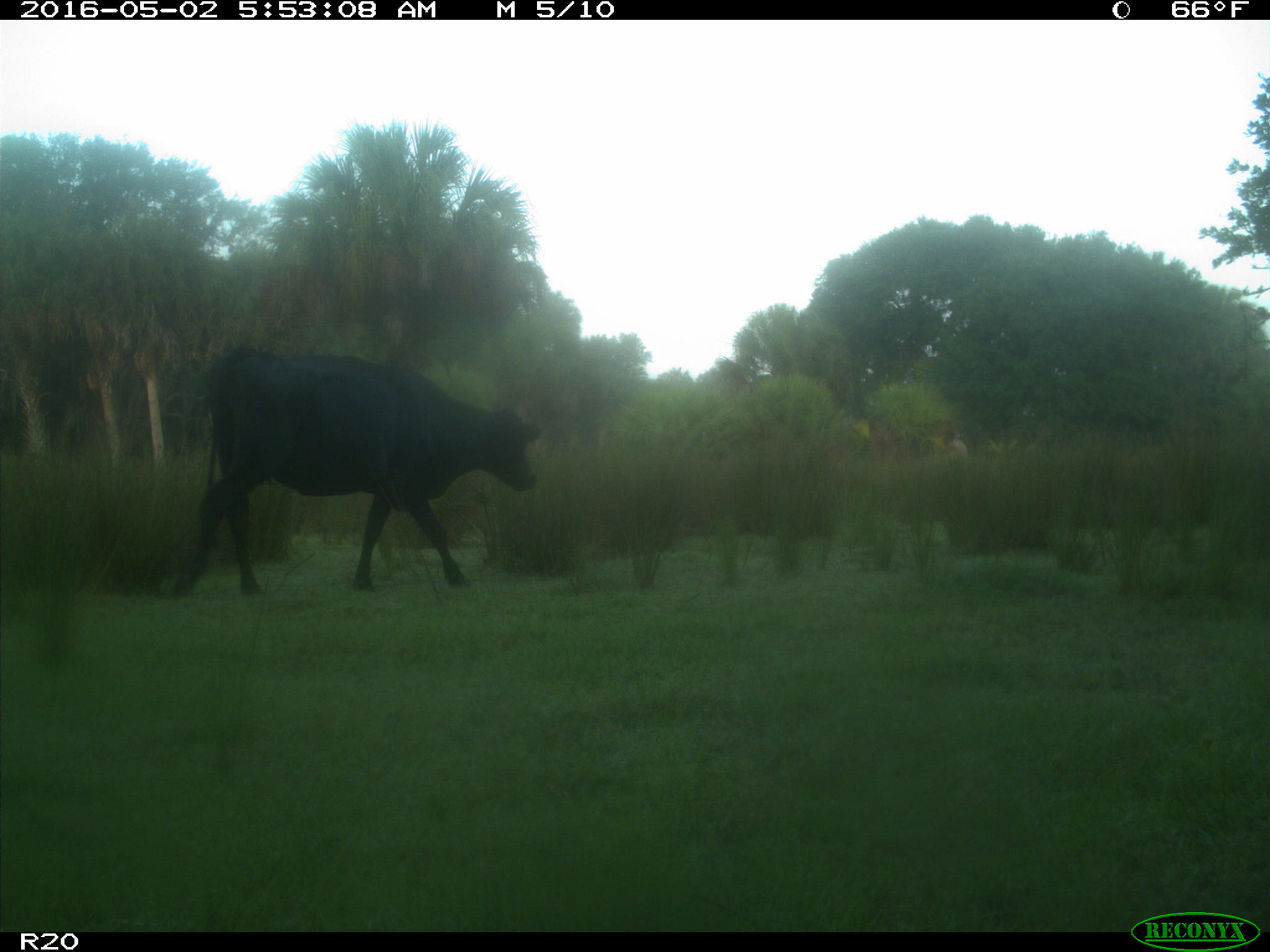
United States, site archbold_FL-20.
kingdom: Animalia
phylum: Chordata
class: Mammalia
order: Artiodactyla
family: Bovidae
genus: Bos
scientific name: Bos taurus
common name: domestic cow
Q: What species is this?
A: Bos taurus (domestic cow).